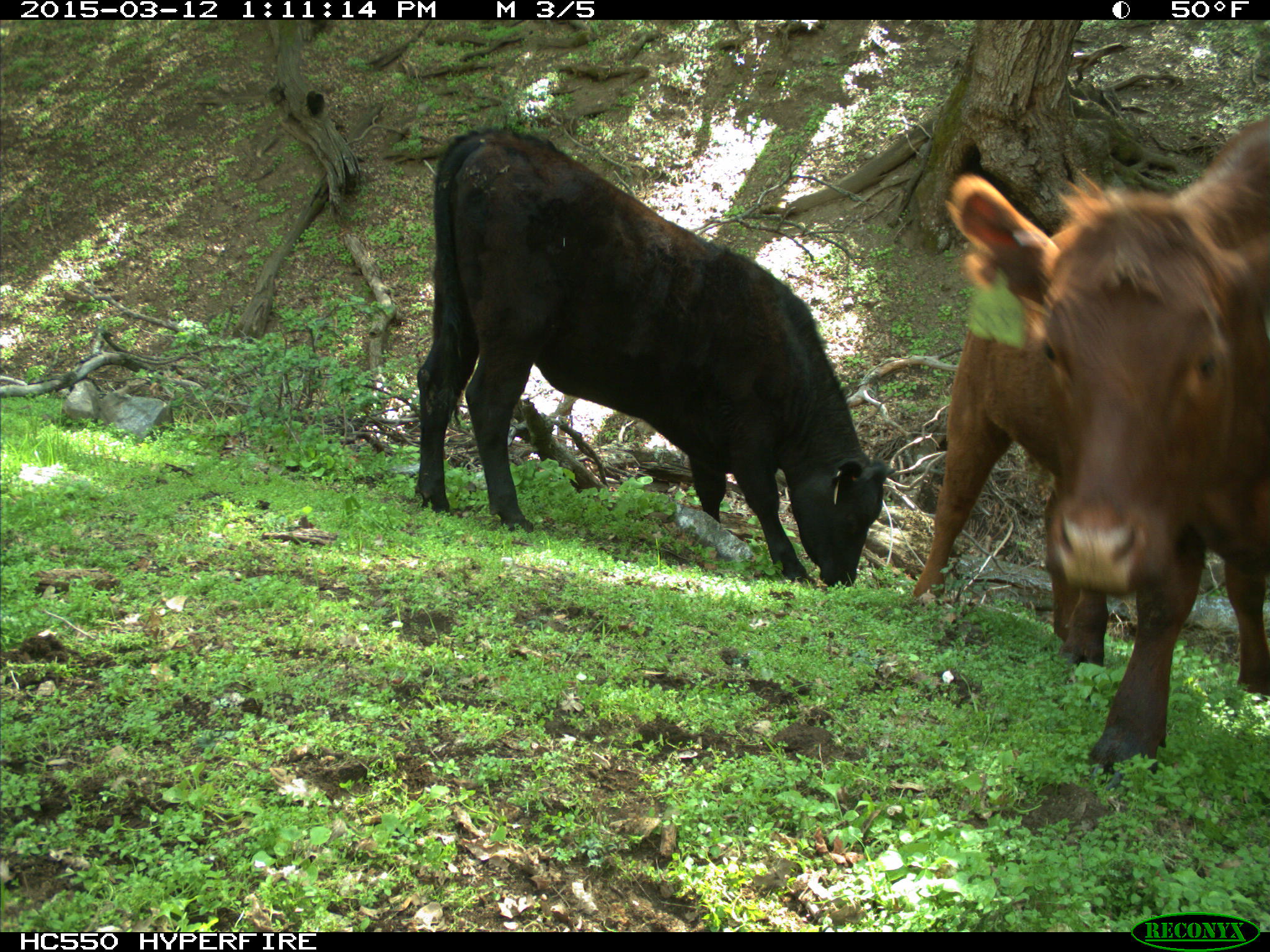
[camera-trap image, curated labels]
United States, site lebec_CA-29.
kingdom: Animalia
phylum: Chordata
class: Mammalia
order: Artiodactyla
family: Bovidae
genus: Bos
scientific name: Bos taurus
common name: domestic cow